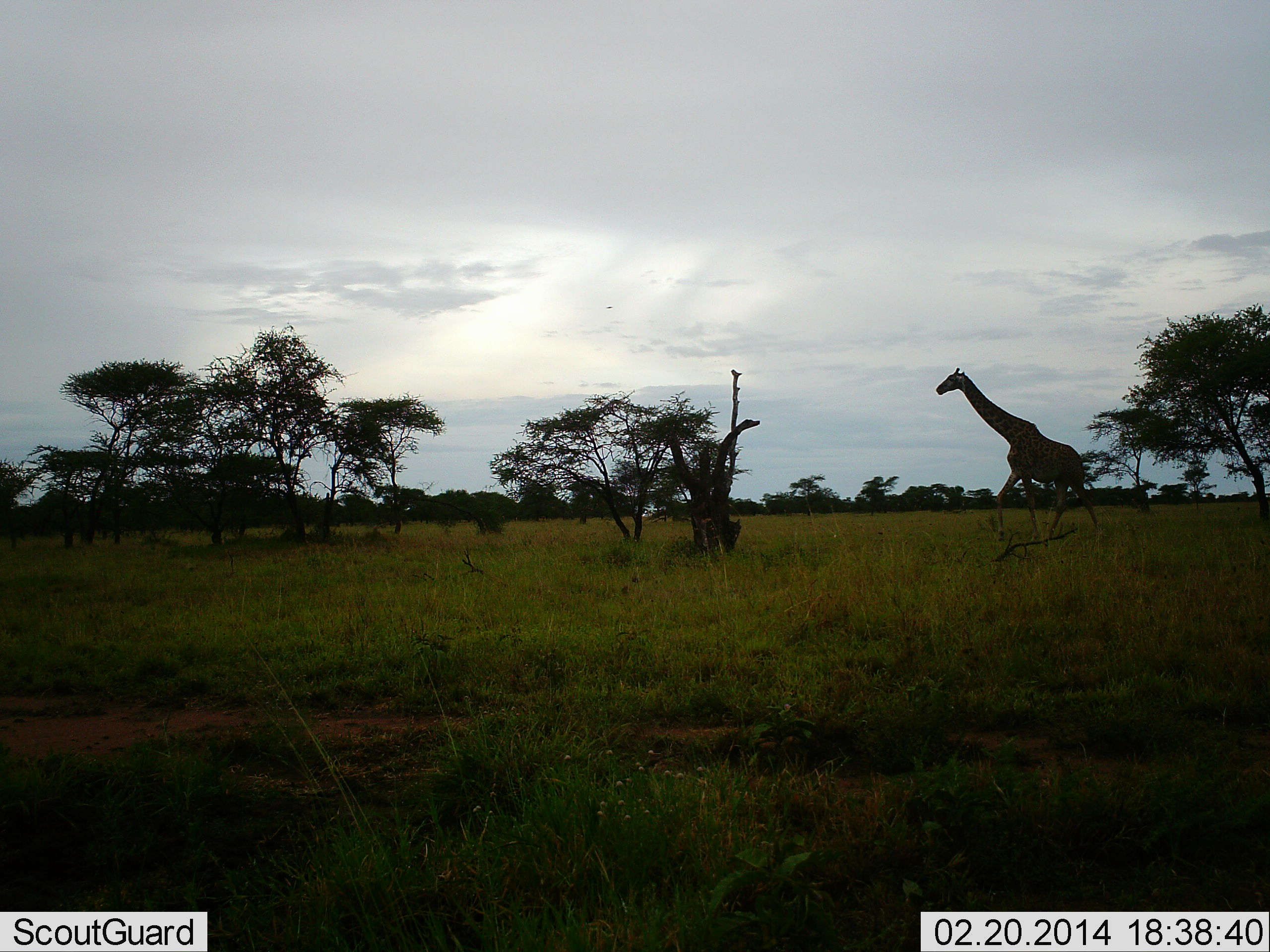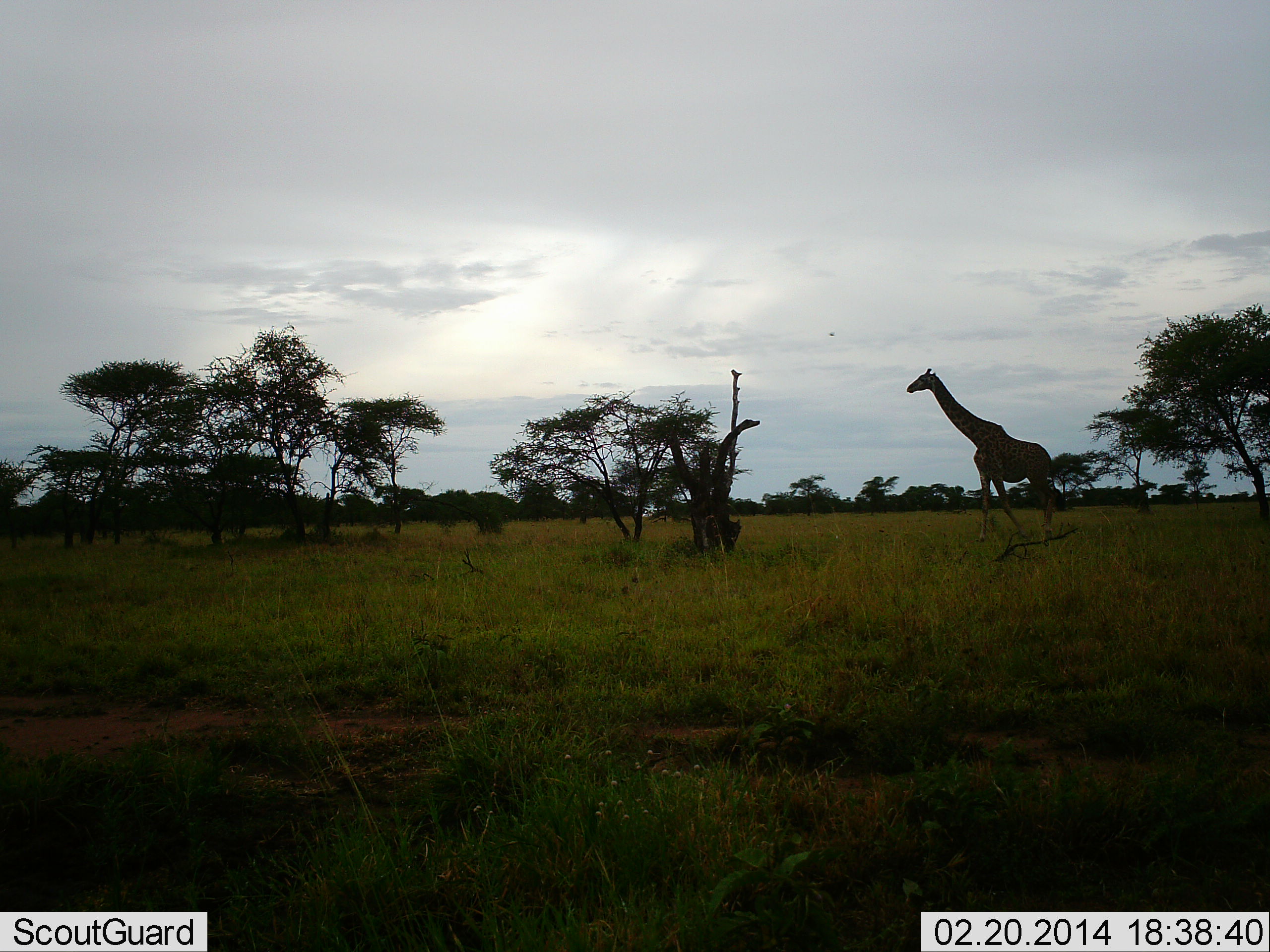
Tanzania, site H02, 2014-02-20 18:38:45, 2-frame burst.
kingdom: Animalia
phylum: Chordata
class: Mammalia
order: Artiodactyla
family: Giraffidae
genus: Giraffa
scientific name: Giraffa camelopardalis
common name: giraffe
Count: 1.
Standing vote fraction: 10%.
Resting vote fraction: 0%.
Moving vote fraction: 90%.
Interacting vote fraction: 2%.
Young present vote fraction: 0%.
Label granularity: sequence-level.